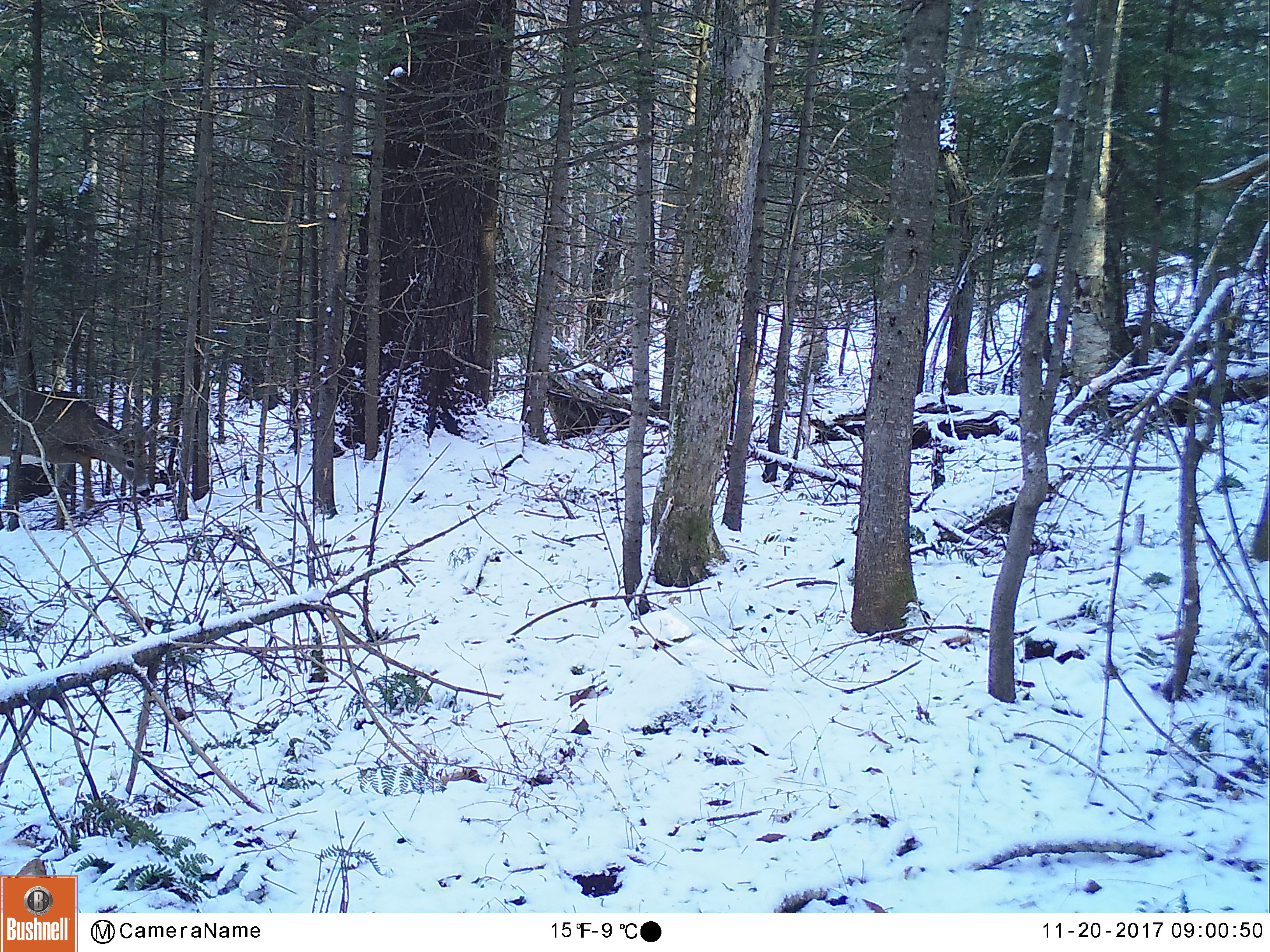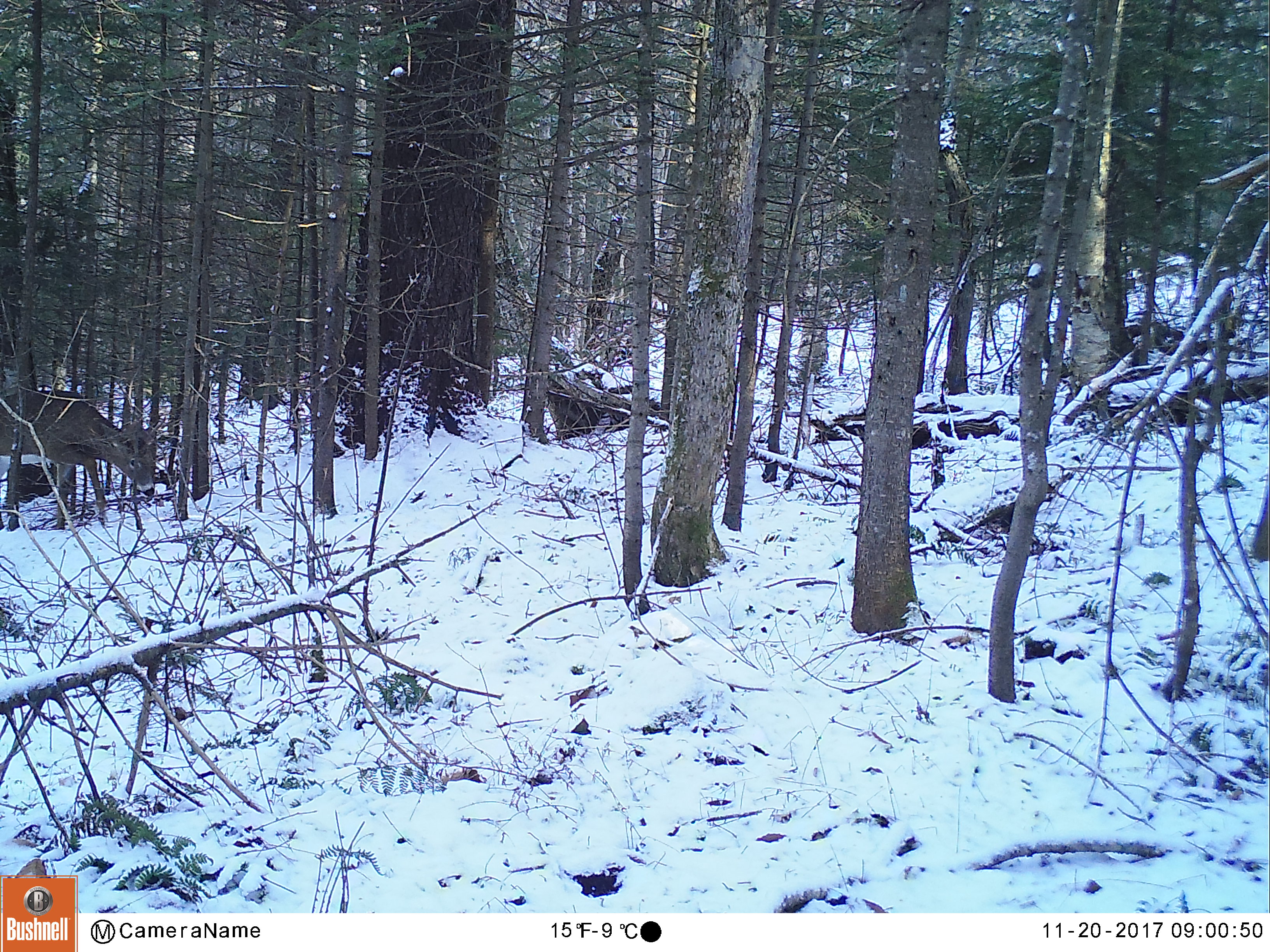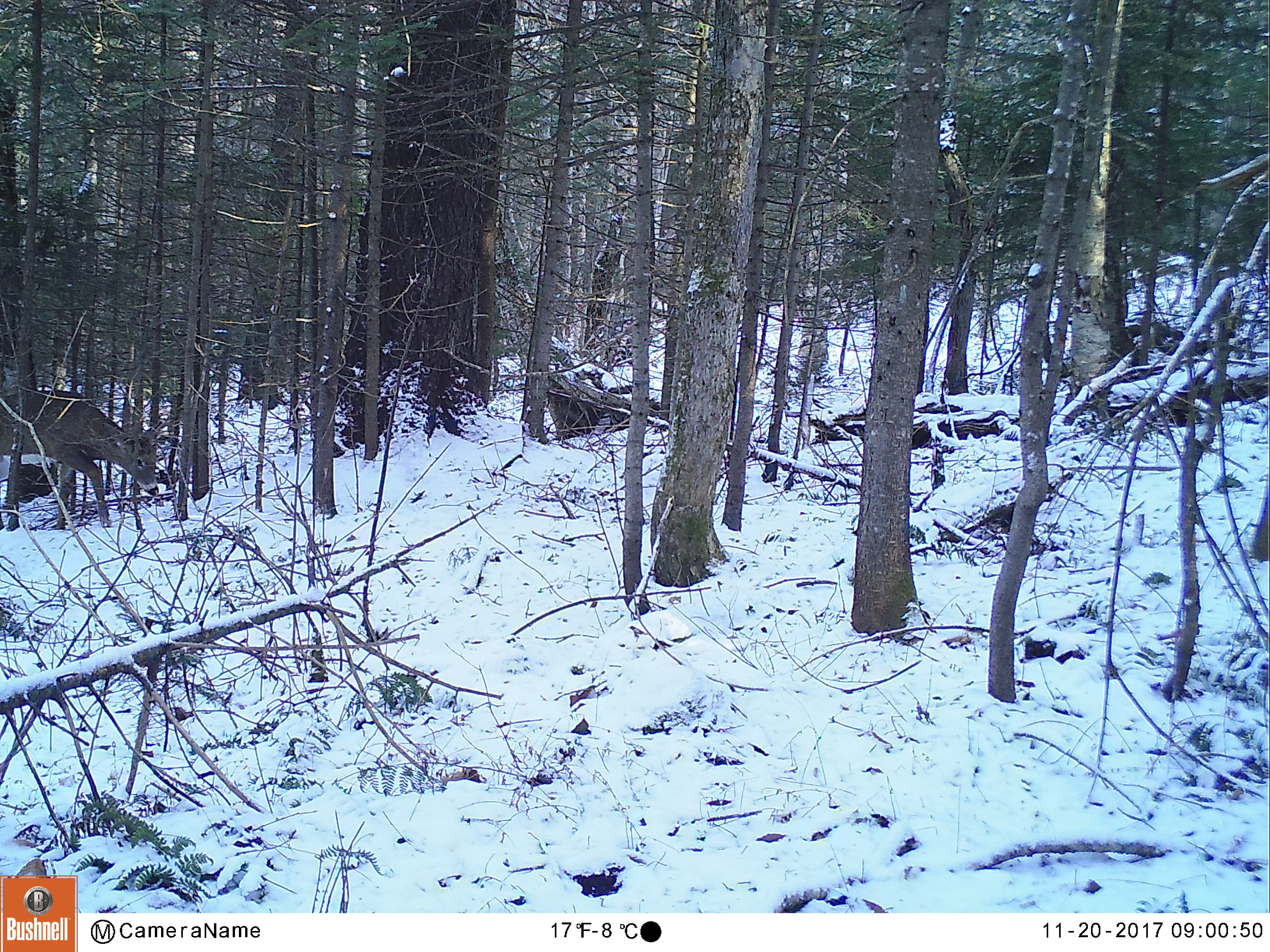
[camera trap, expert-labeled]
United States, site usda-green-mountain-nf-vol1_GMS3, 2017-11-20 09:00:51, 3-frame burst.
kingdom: Animalia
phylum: Chordata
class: Mammalia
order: Artiodactyla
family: Cervidae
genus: Odocoileus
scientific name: Odocoileus virginianus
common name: white-tailed deer